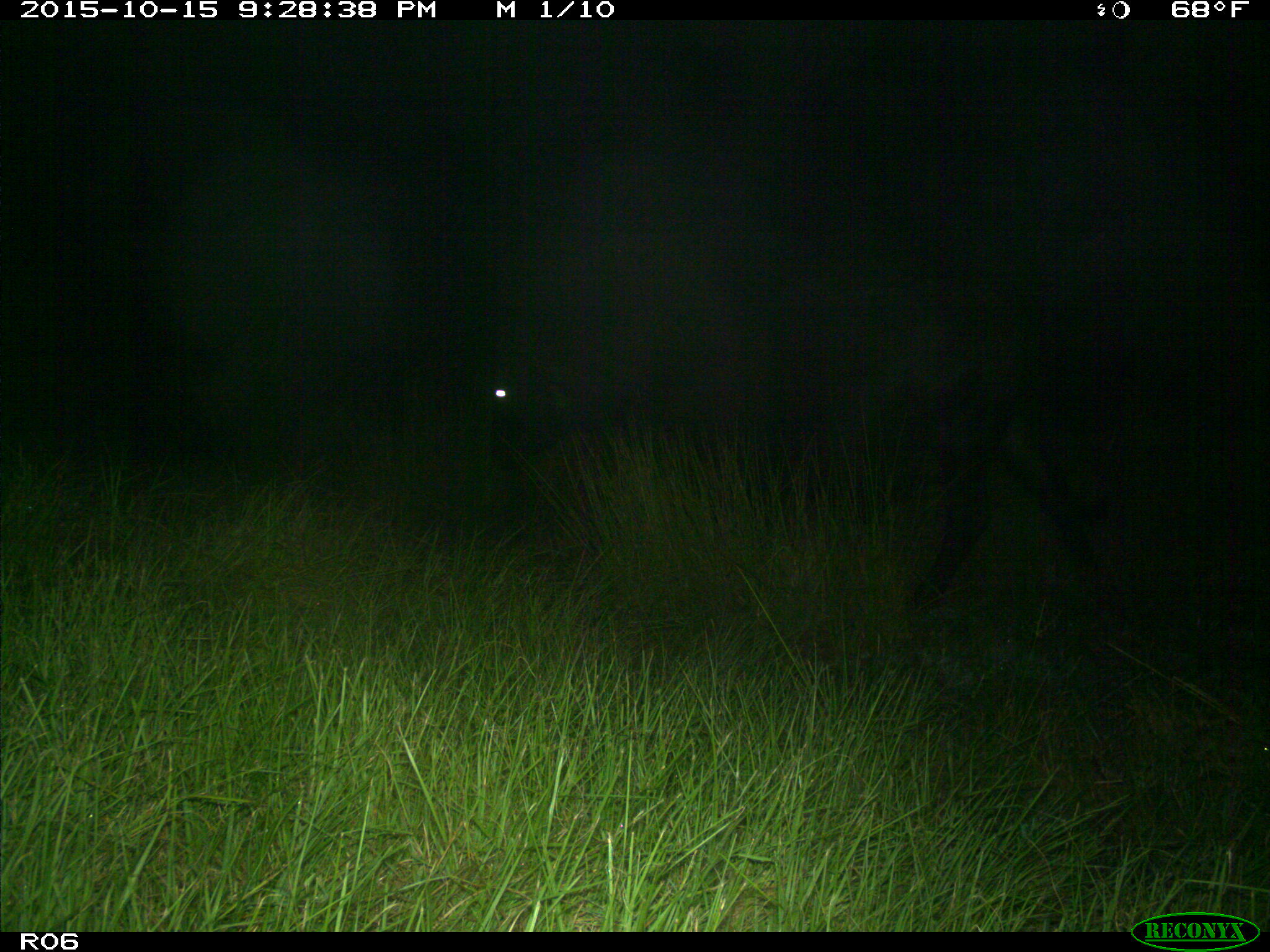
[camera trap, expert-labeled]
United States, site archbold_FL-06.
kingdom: Animalia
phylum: Chordata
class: Mammalia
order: Artiodactyla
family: Bovidae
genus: Bos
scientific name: Bos taurus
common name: domestic cow